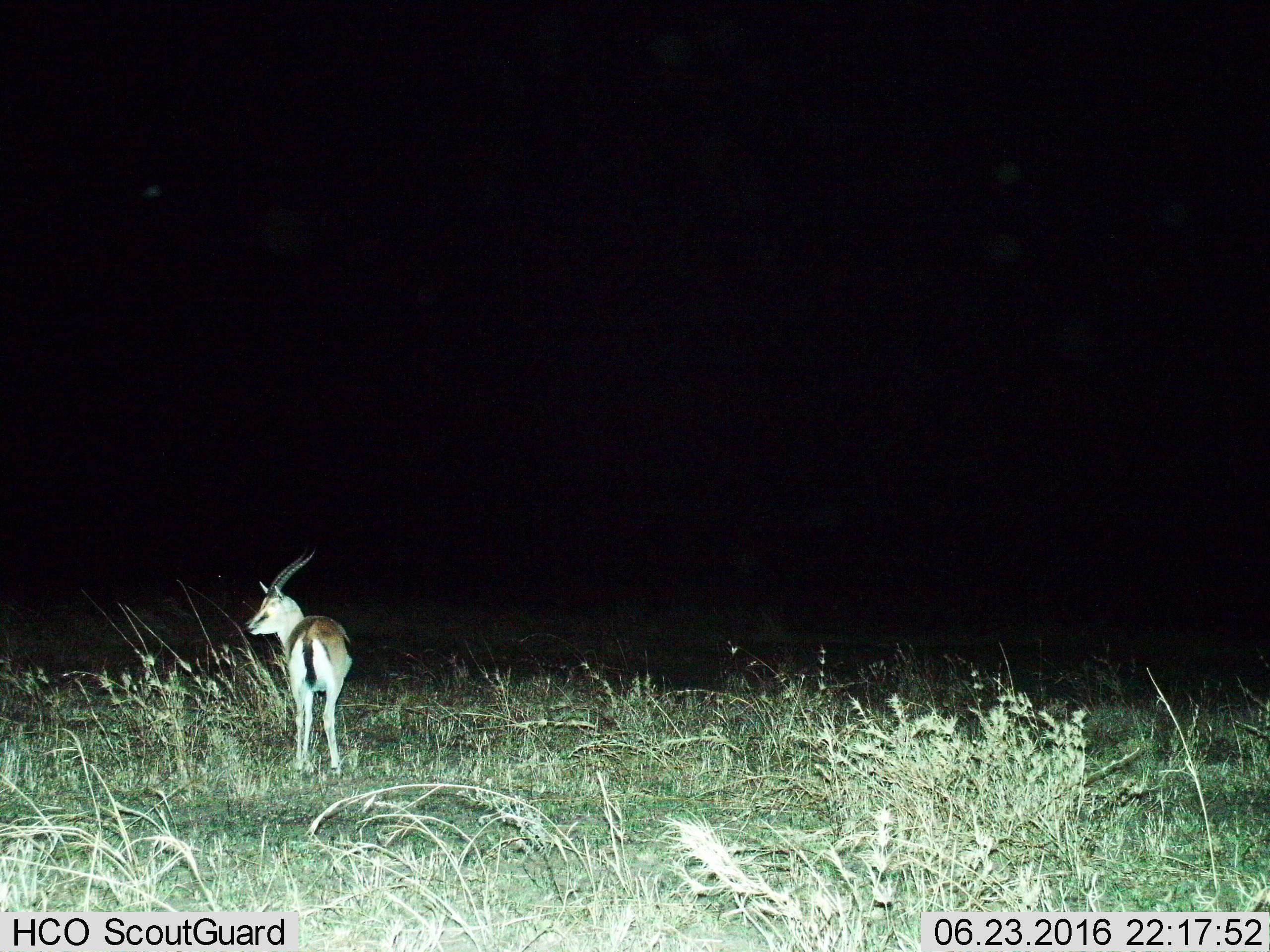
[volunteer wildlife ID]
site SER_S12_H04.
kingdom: Animalia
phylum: Chordata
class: Mammalia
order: Artiodactyla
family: Bovidae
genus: Eudorcas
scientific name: Eudorcas thomsonii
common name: thomson's gazelle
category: gazellethomsons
Gazellethomsons (thomson's gazelle) (Eudorcas thomsonii), count 1. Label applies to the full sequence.